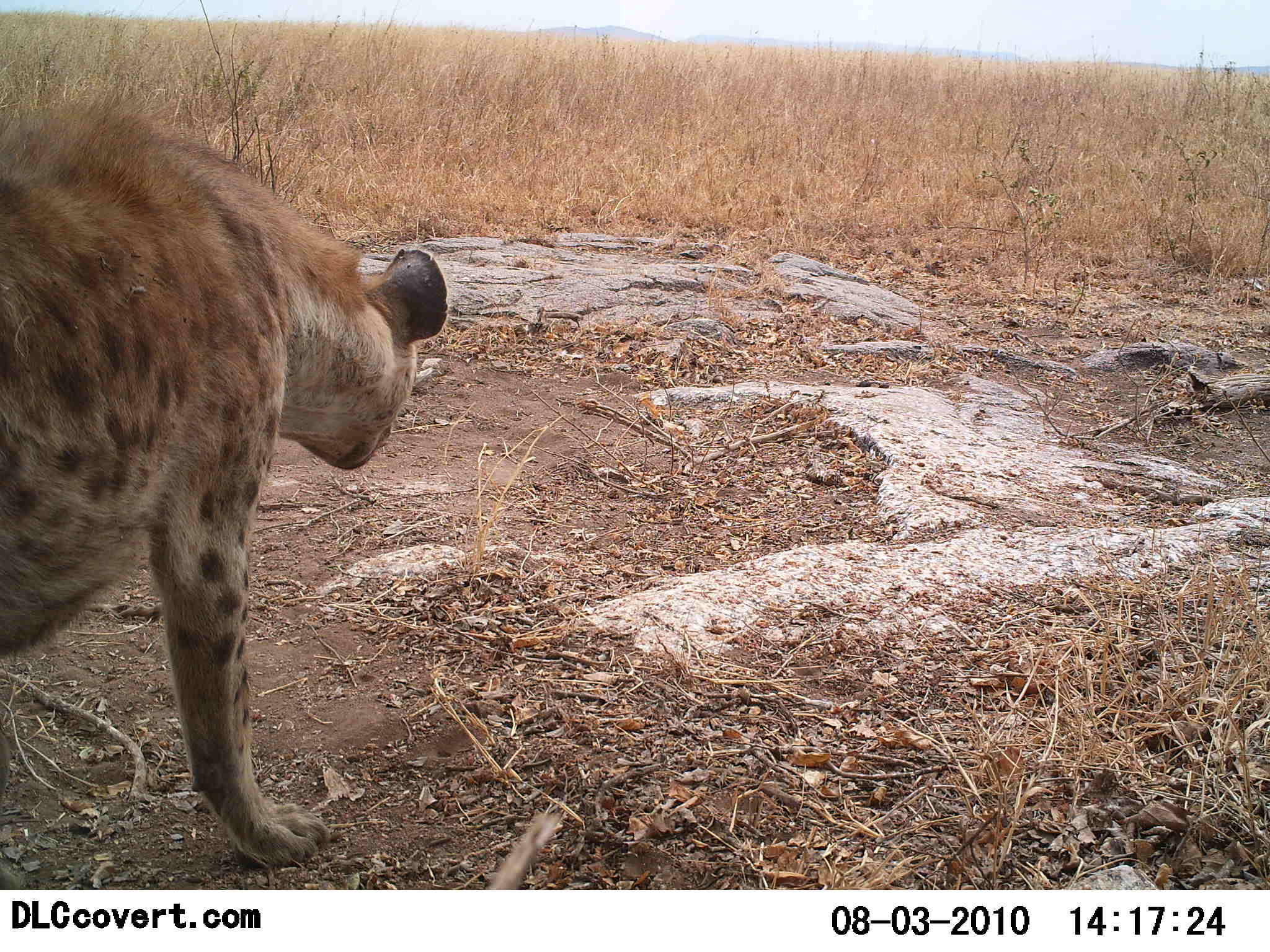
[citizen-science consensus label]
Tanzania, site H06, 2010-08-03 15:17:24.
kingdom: Animalia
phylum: Chordata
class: Mammalia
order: Carnivora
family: Hyaenidae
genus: Crocuta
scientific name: Crocuta crocuta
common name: spotted hyena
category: hyenaspotted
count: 1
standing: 86%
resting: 0%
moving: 9%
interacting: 5%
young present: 0%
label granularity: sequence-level